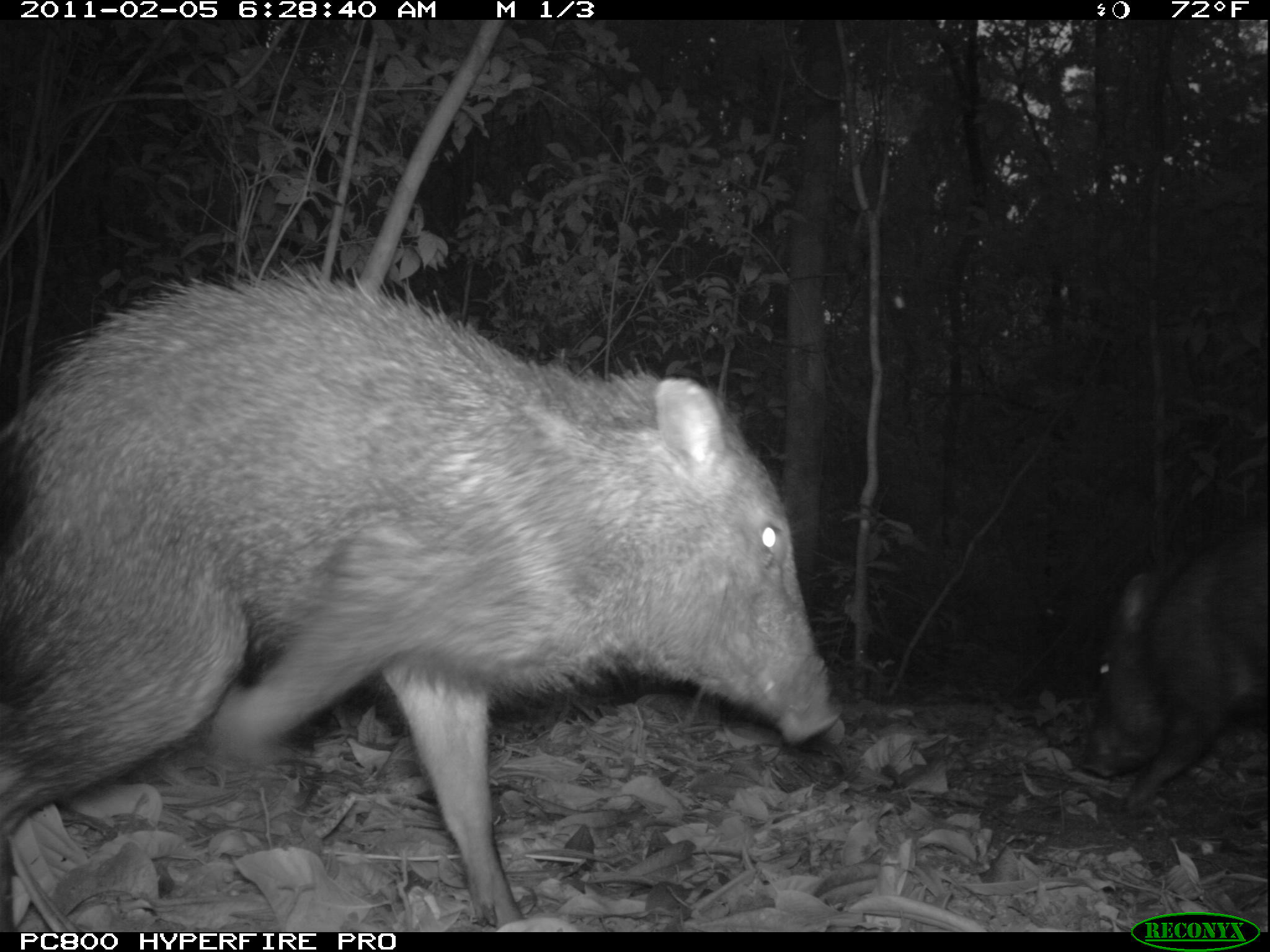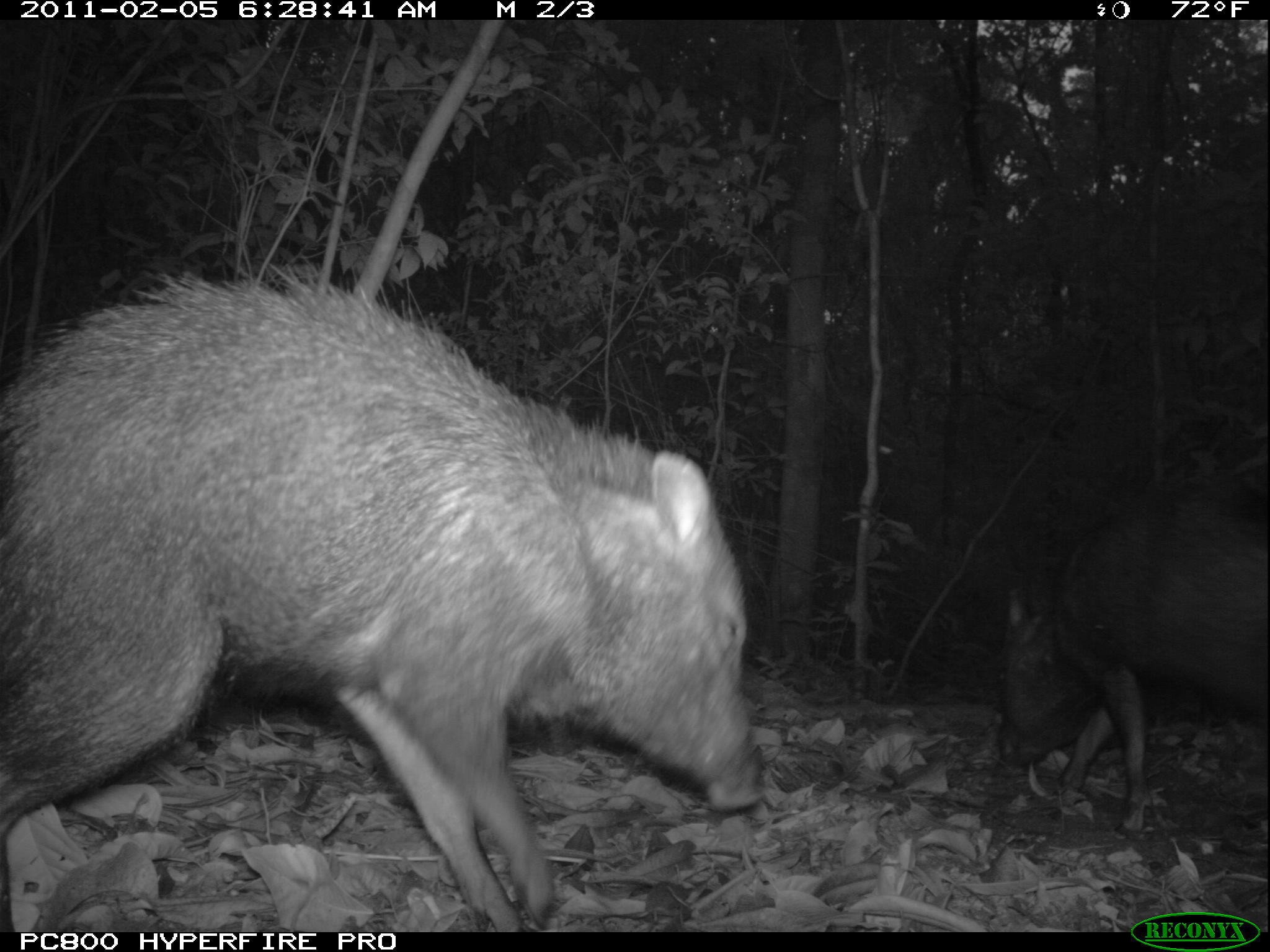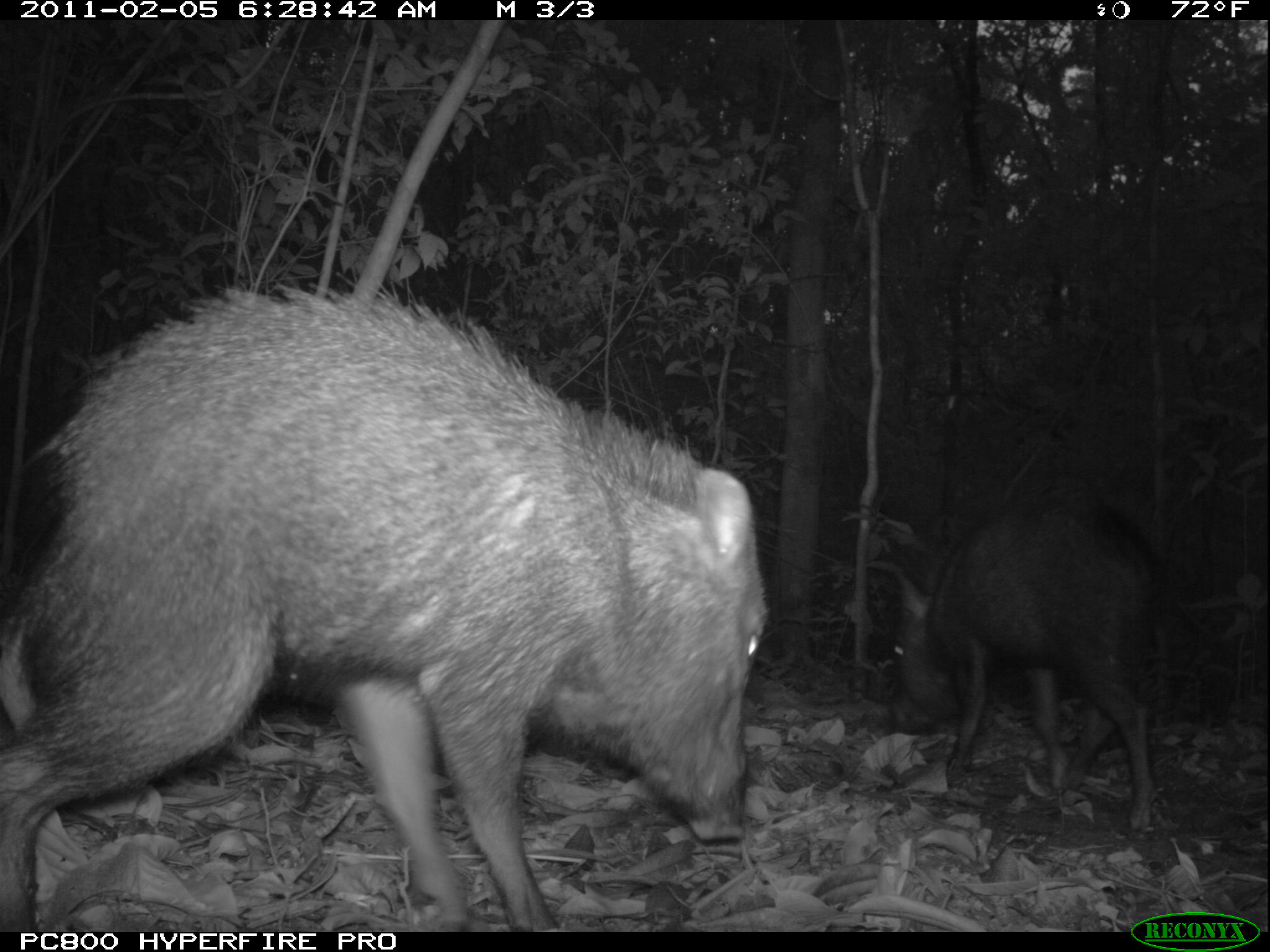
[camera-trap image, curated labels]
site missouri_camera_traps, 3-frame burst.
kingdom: Animalia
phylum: Chordata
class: Mammalia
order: Artiodactyla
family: Tayassuidae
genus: Pecari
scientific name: Pecari tajacu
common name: collared peccary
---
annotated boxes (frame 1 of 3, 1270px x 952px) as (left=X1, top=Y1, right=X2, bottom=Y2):
collared peccary: (left=1070, top=501, right=1261, bottom=826)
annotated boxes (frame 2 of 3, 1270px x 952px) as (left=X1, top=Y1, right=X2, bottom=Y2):
collared peccary: (left=992, top=514, right=1254, bottom=827)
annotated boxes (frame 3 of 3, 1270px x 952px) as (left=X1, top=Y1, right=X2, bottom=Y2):
collared peccary: (left=892, top=488, right=1167, bottom=836)